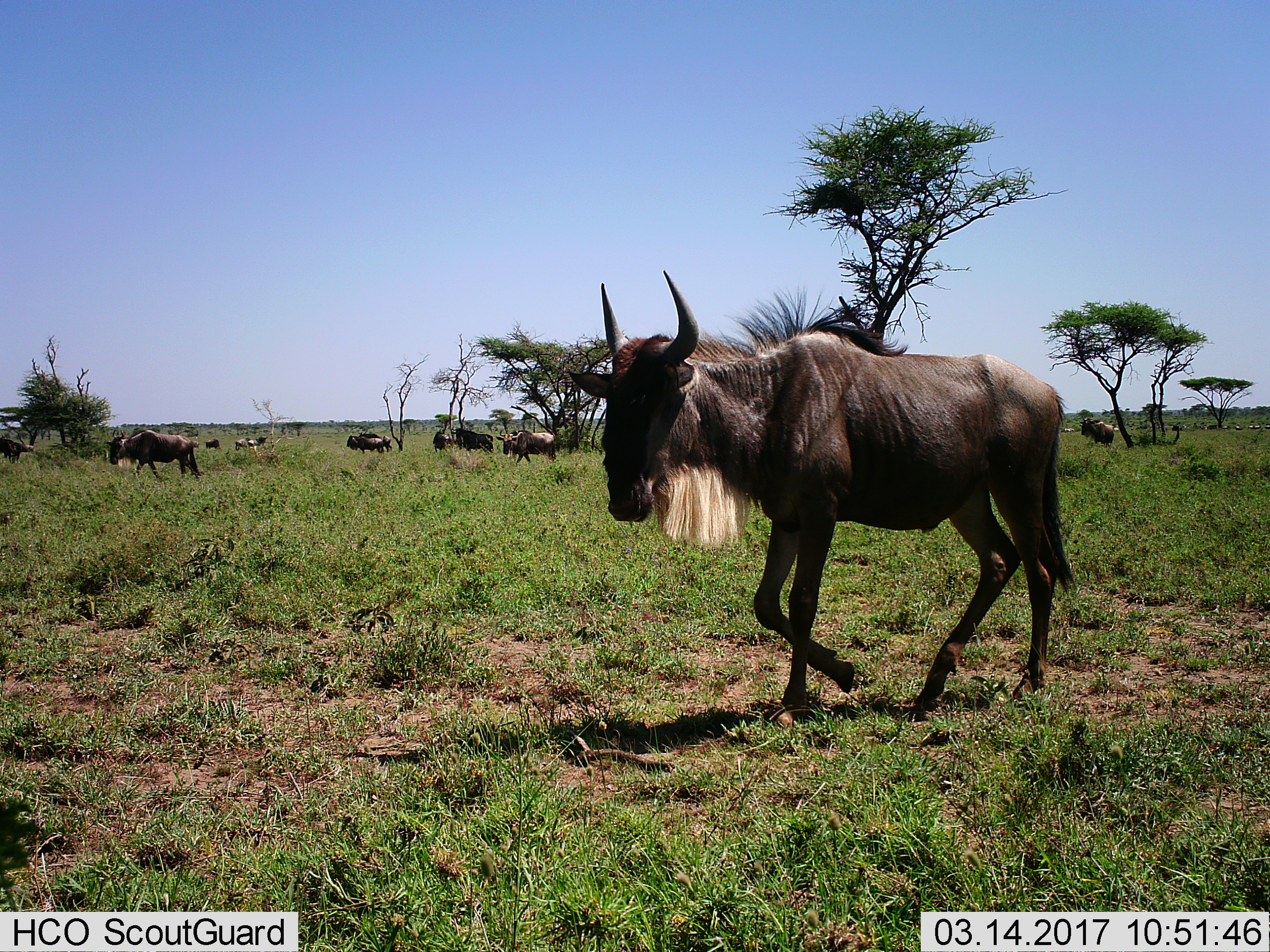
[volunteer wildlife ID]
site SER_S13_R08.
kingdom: Animalia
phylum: Chordata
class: Mammalia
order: Artiodactyla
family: Bovidae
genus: Connochaetes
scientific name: Connochaetes taurinus taurinus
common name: blue wildebeest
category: wildebeestblue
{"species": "wildebeestblue (blue wildebeest) (Connochaetes taurinus taurinus)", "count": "11-50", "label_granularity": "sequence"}